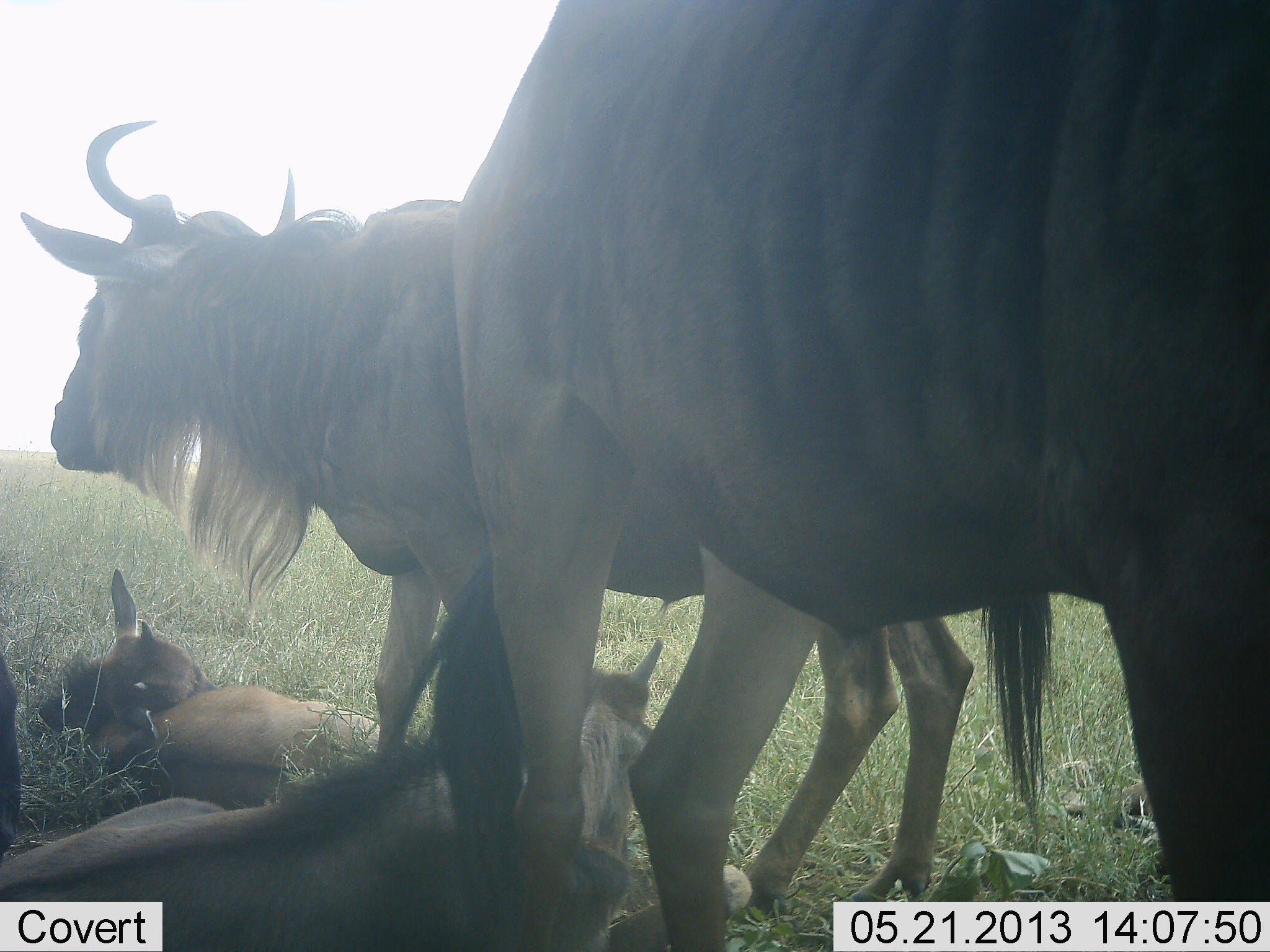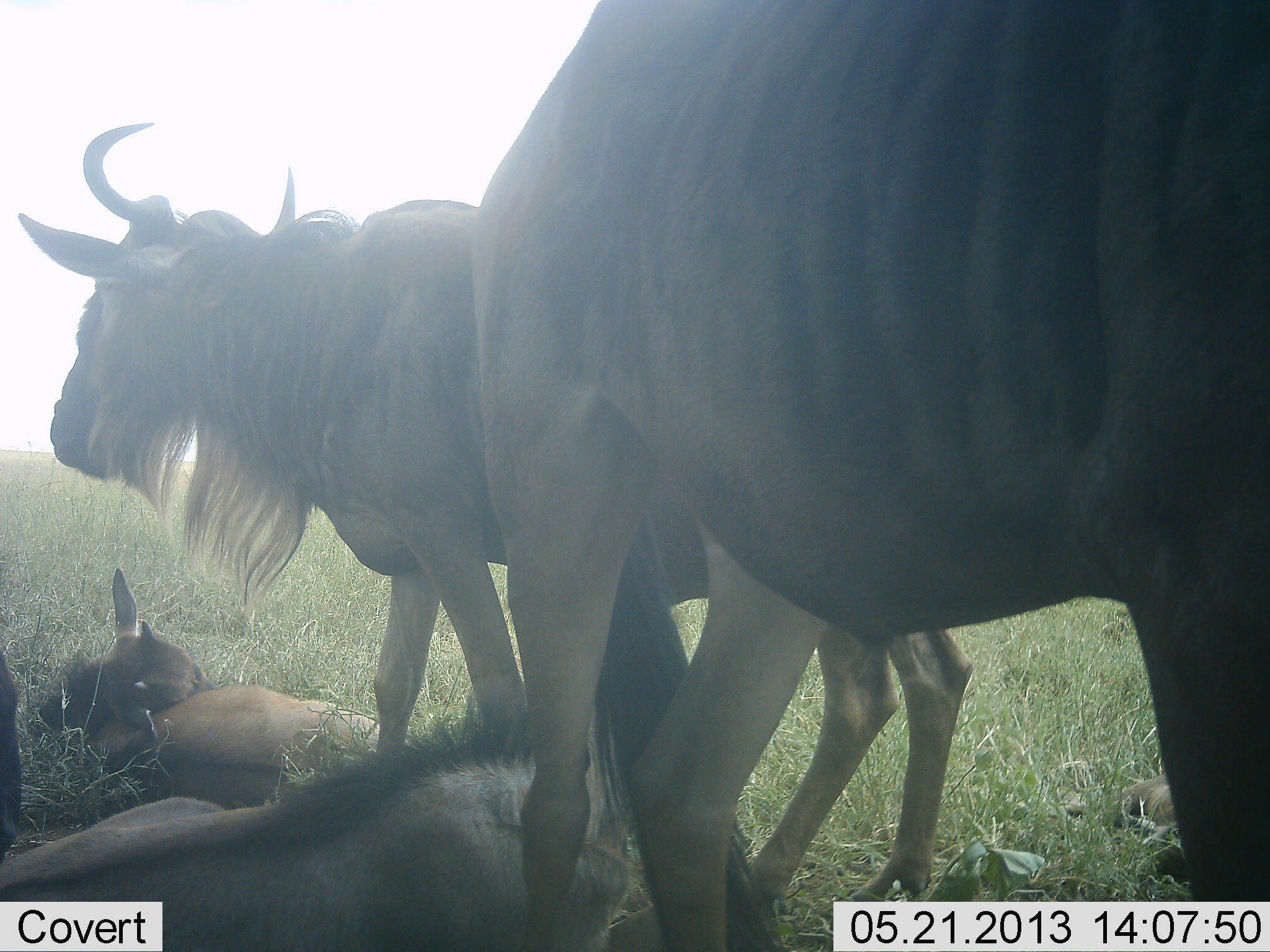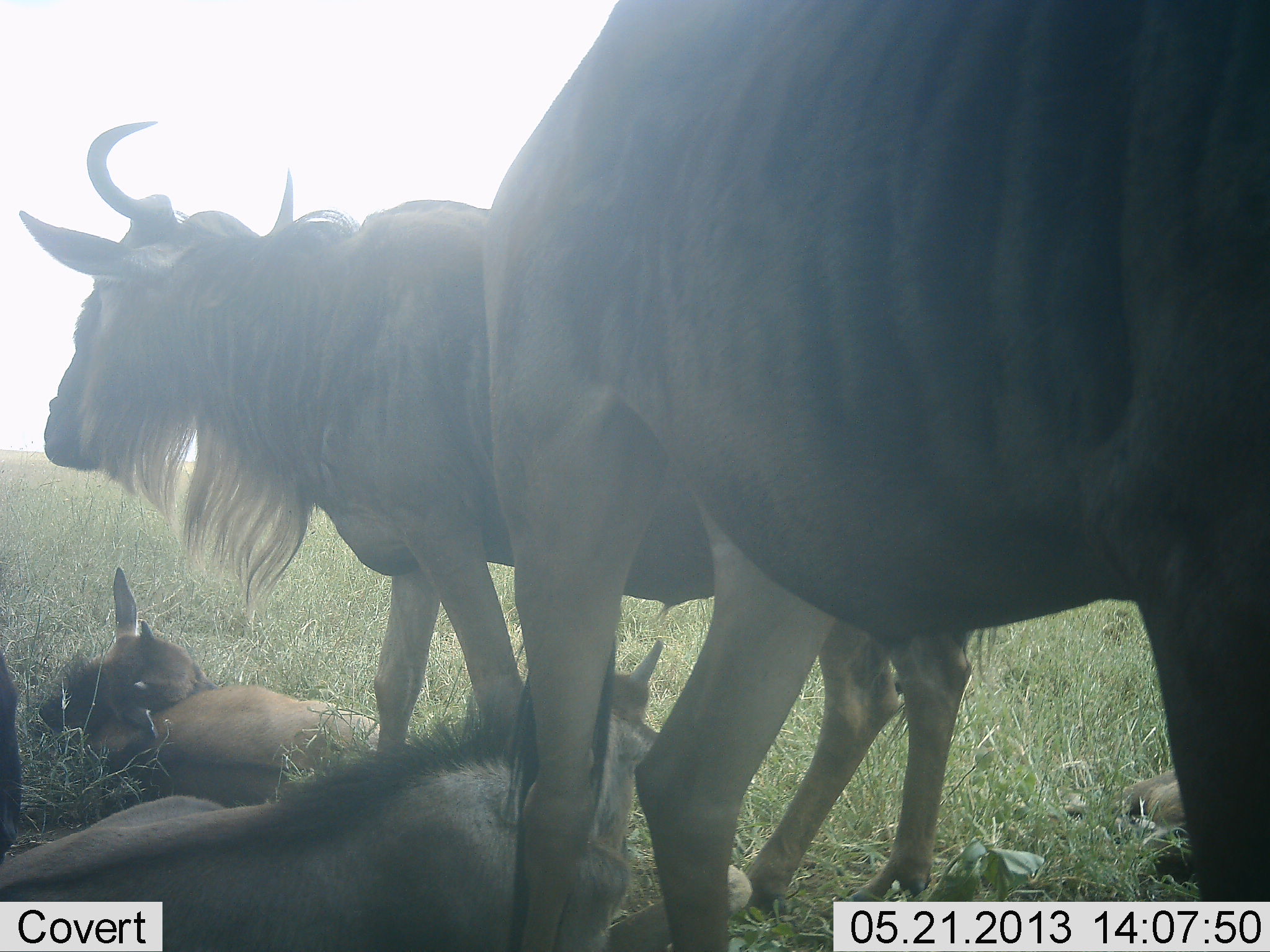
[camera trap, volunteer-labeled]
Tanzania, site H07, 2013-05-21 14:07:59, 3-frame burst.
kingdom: Animalia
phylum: Chordata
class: Mammalia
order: Artiodactyla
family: Bovidae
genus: Connochaetes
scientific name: Connochaetes taurinus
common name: blue wildebeest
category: wildebeest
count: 4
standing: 93%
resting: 100%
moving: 7%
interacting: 0%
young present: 67%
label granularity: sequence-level